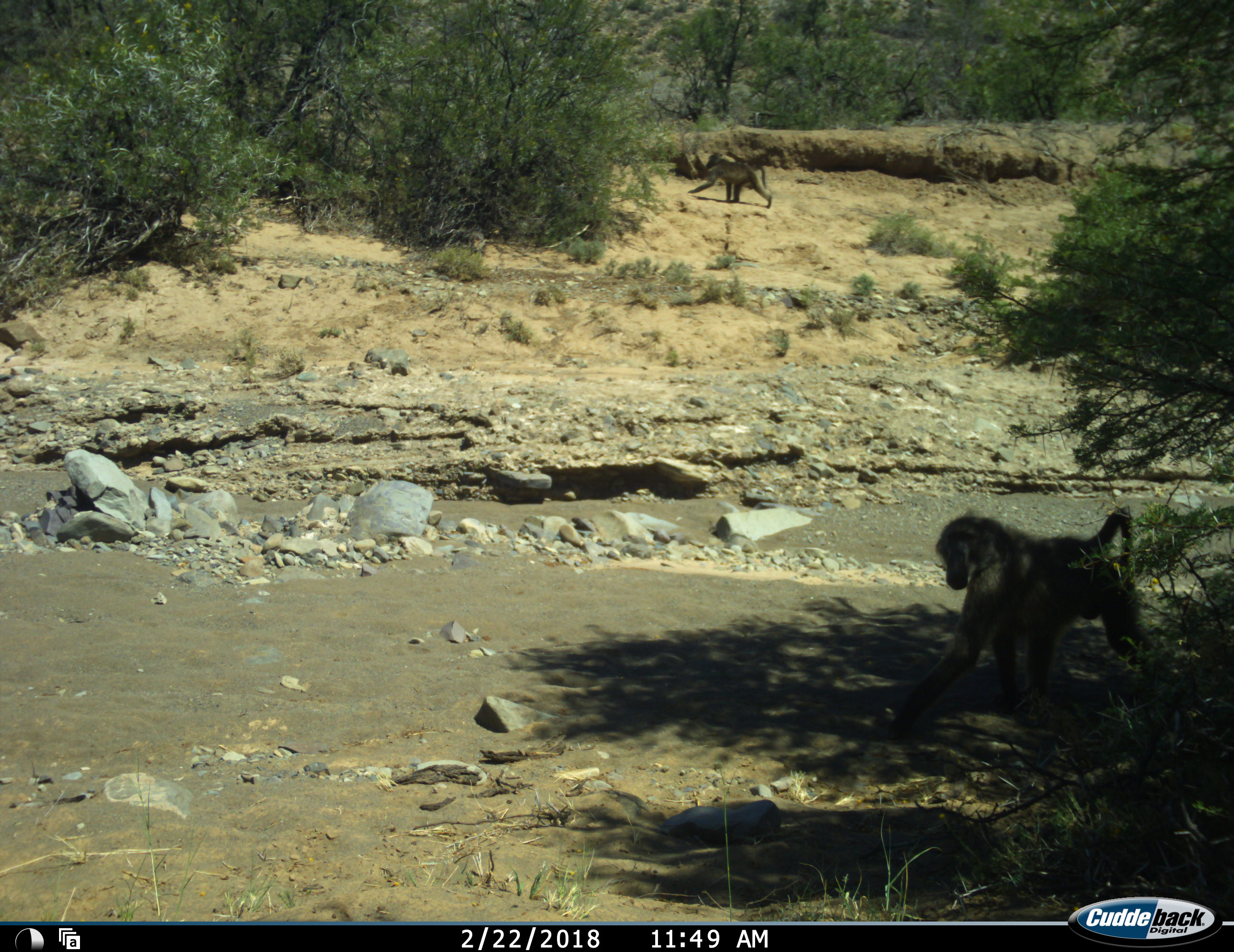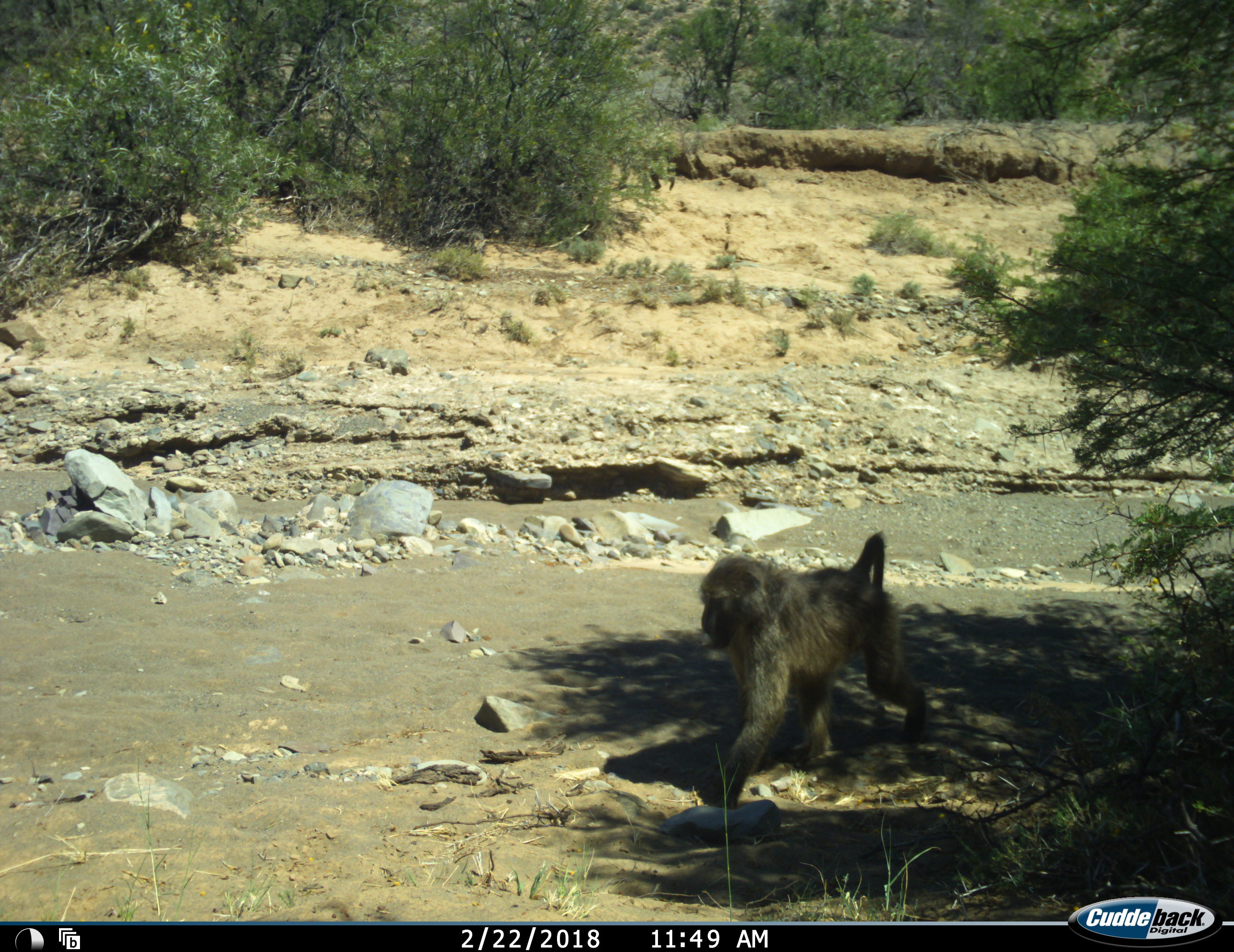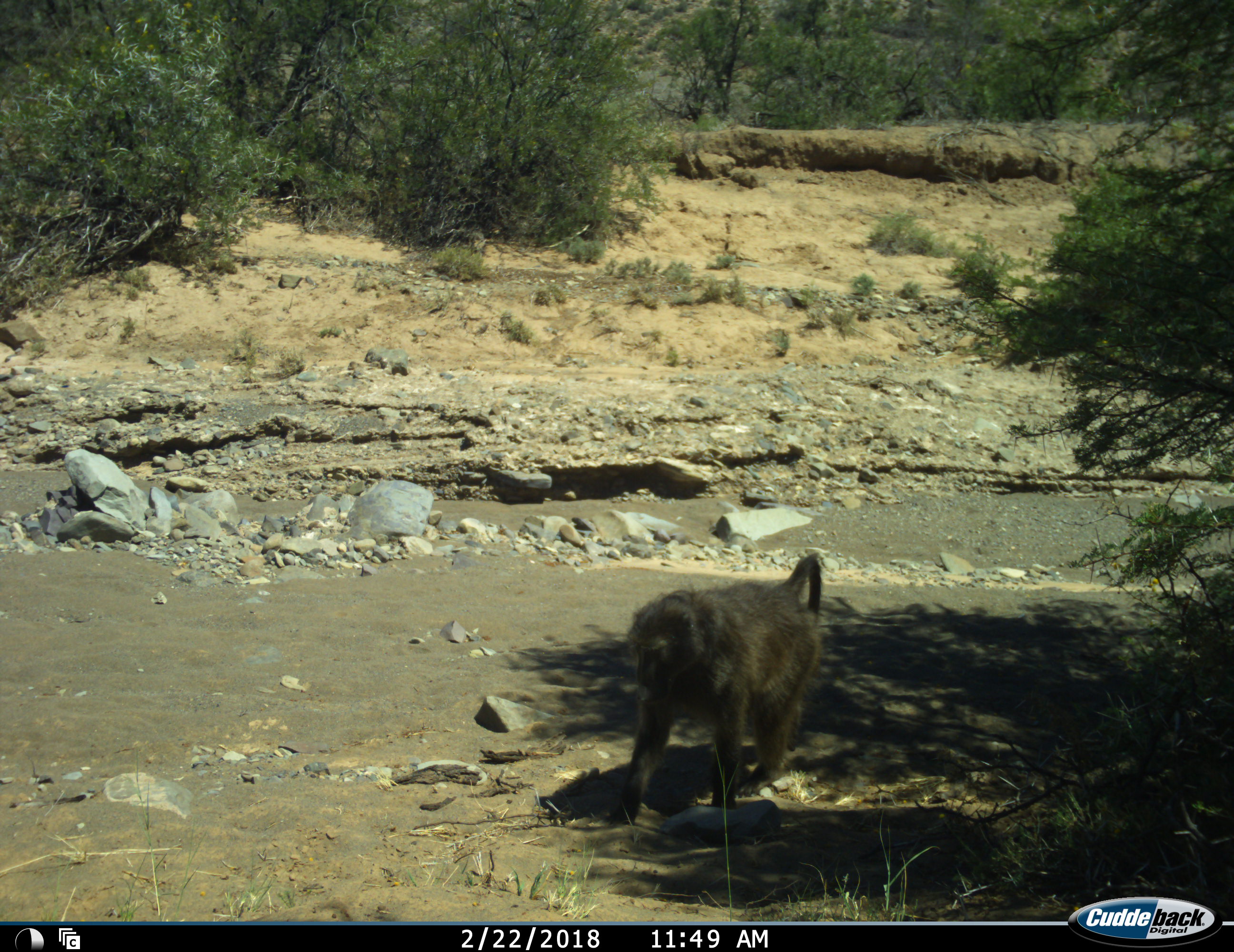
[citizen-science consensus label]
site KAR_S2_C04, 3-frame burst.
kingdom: Animalia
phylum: Chordata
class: Mammalia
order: Primates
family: Cercopithecidae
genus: Papio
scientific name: Papio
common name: baboon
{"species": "baboon (Papio)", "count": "2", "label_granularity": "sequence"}